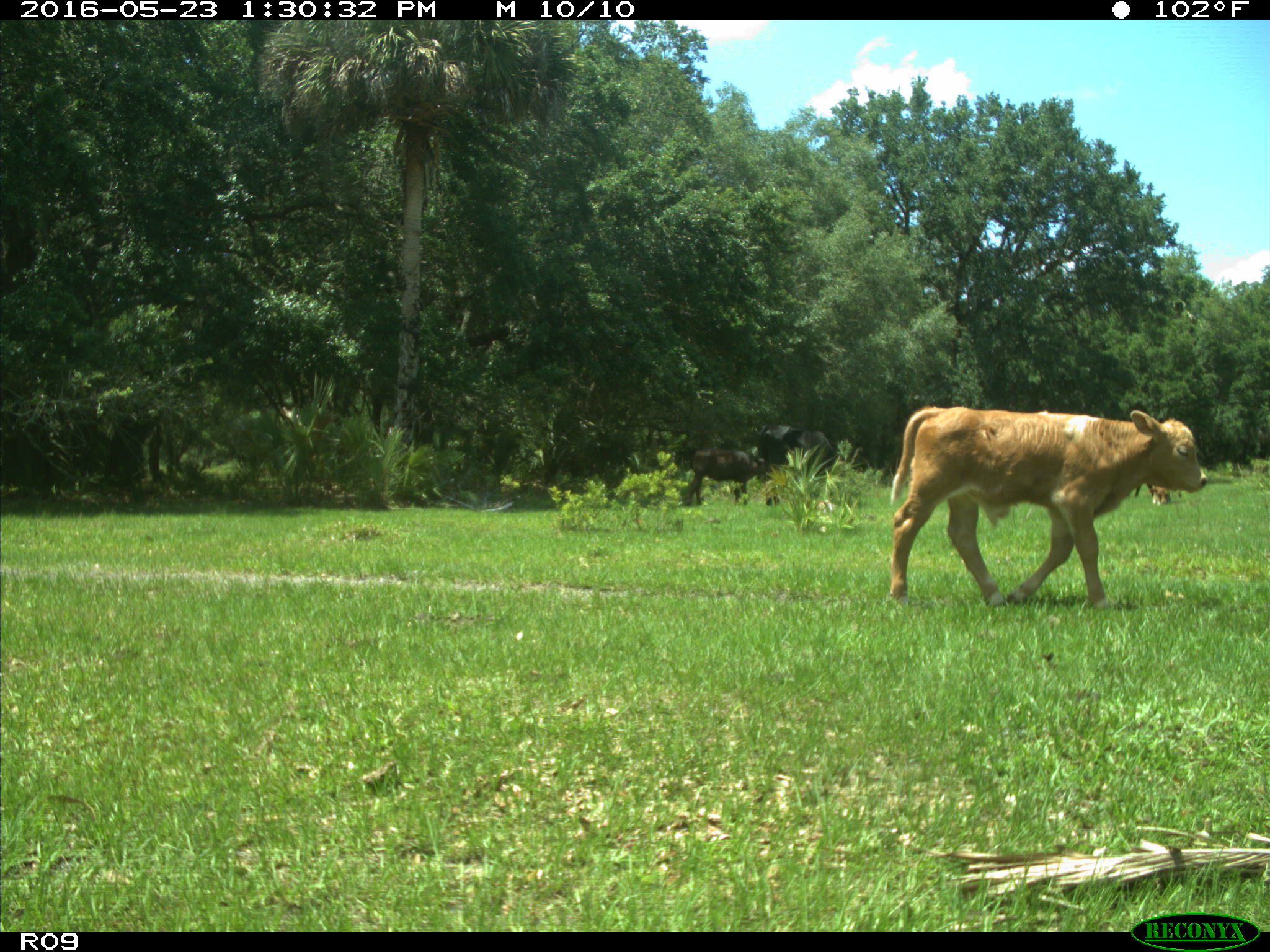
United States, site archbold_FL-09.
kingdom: Animalia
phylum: Chordata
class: Mammalia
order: Artiodactyla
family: Bovidae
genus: Bos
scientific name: Bos taurus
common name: domestic cow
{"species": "Bos taurus (domestic cow)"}